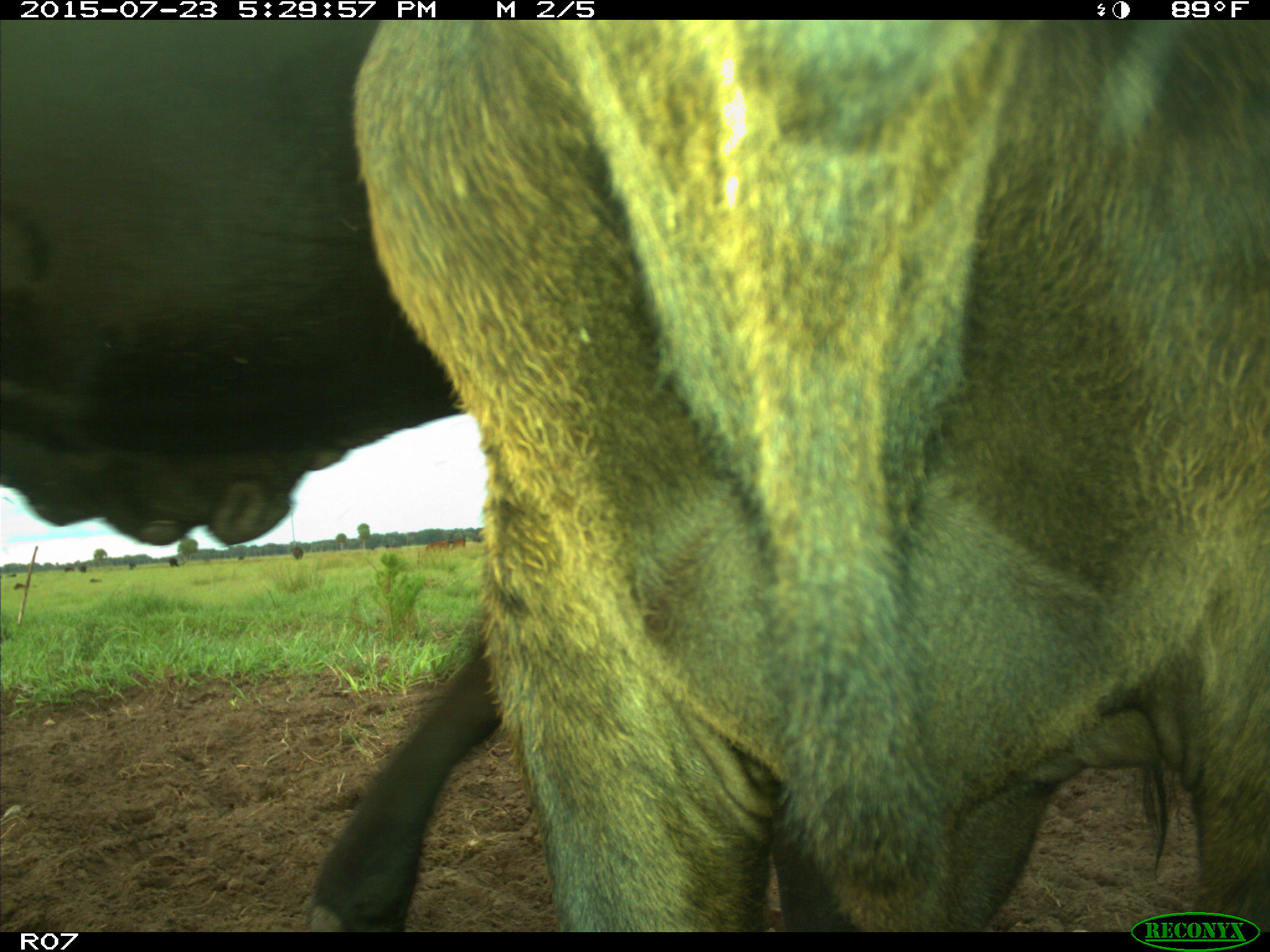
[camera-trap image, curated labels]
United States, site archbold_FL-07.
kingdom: Animalia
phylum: Chordata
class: Mammalia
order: Artiodactyla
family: Bovidae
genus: Bos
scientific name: Bos taurus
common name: domestic cow